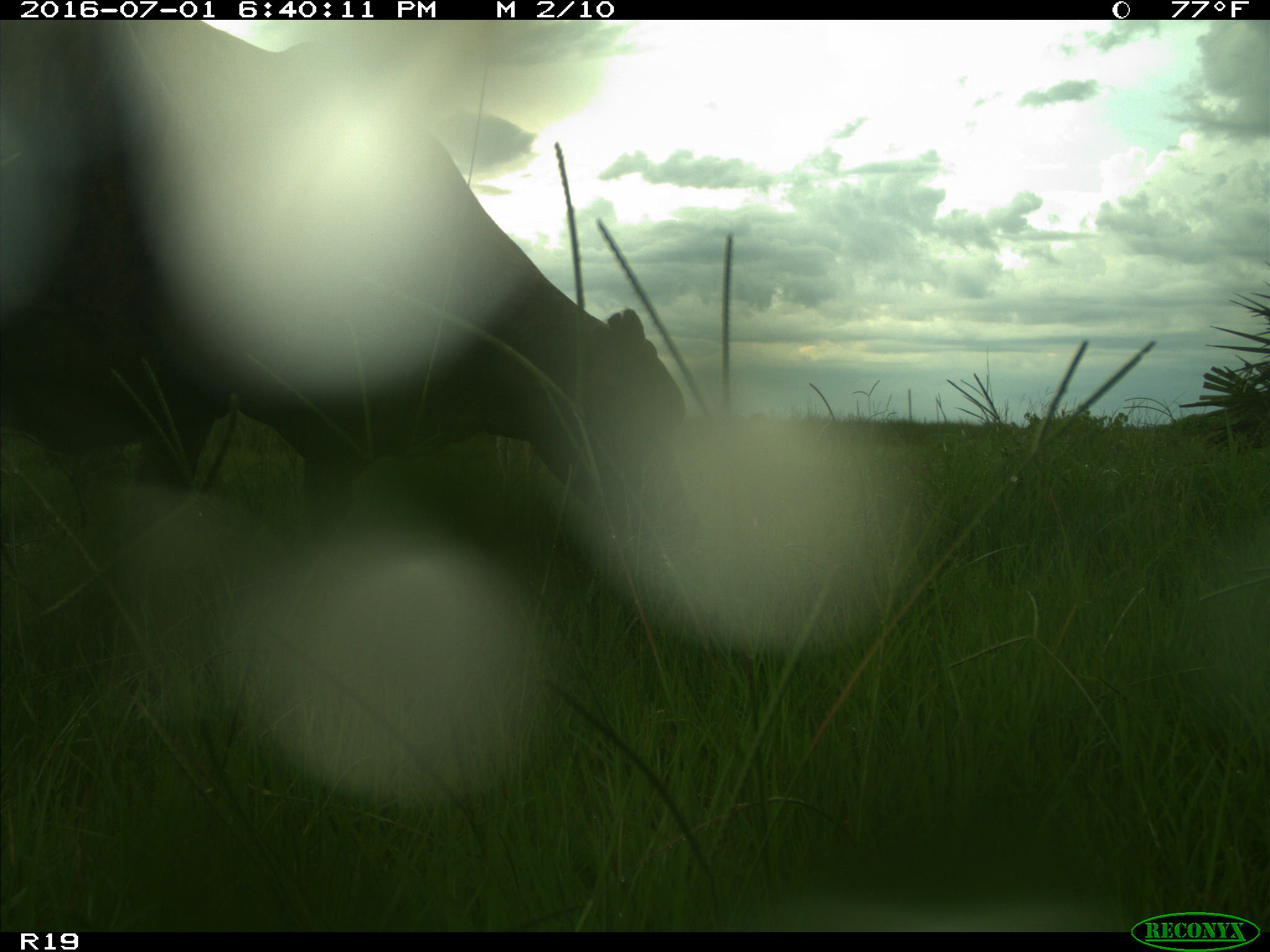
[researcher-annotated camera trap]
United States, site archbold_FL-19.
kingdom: Animalia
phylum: Chordata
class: Mammalia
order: Artiodactyla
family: Bovidae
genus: Bos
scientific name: Bos taurus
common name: domestic cow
Bos taurus (domestic cow).